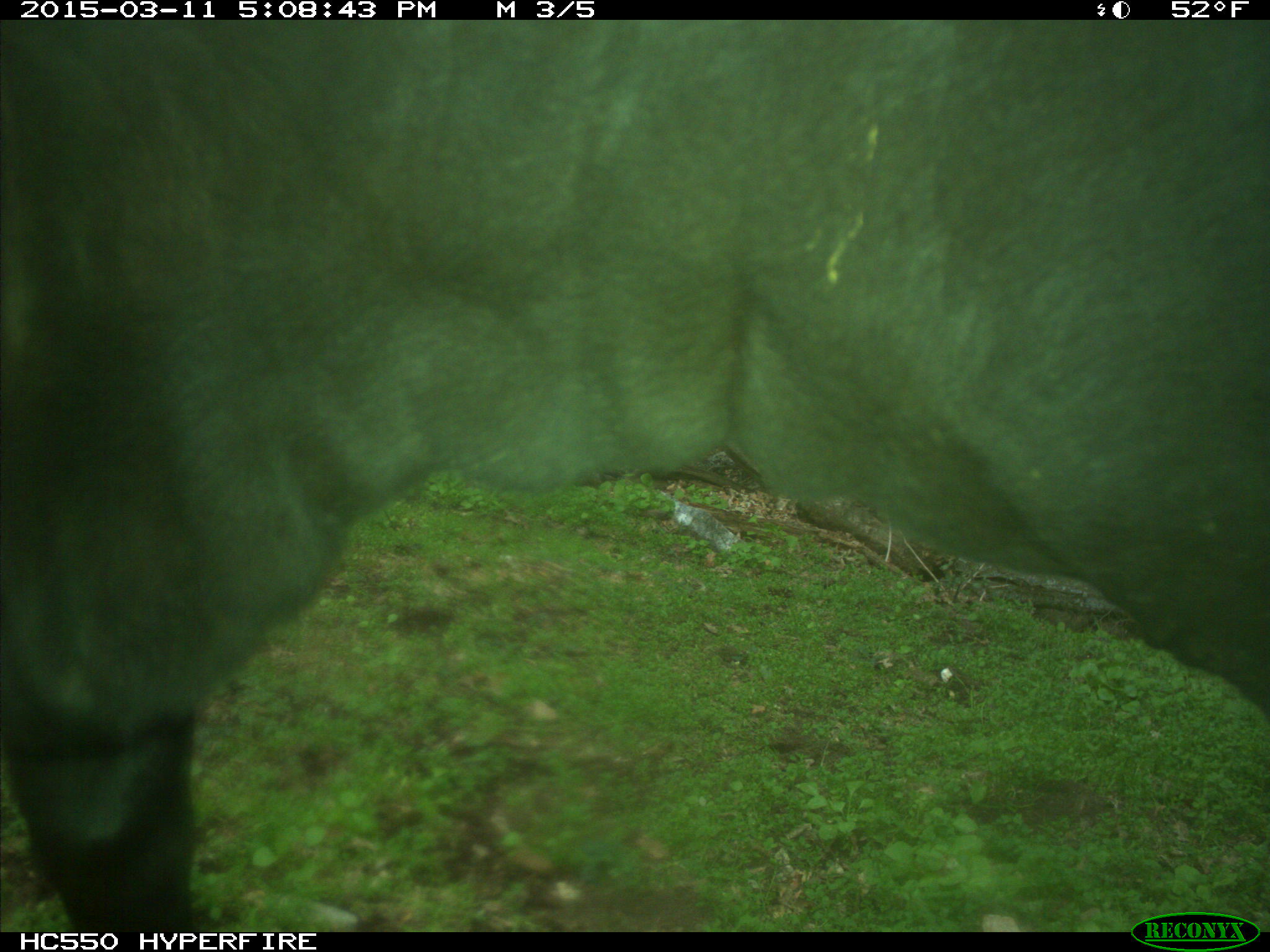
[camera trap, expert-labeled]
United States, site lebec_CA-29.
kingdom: Animalia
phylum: Chordata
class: Mammalia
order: Artiodactyla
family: Bovidae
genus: Bos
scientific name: Bos taurus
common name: domestic cow